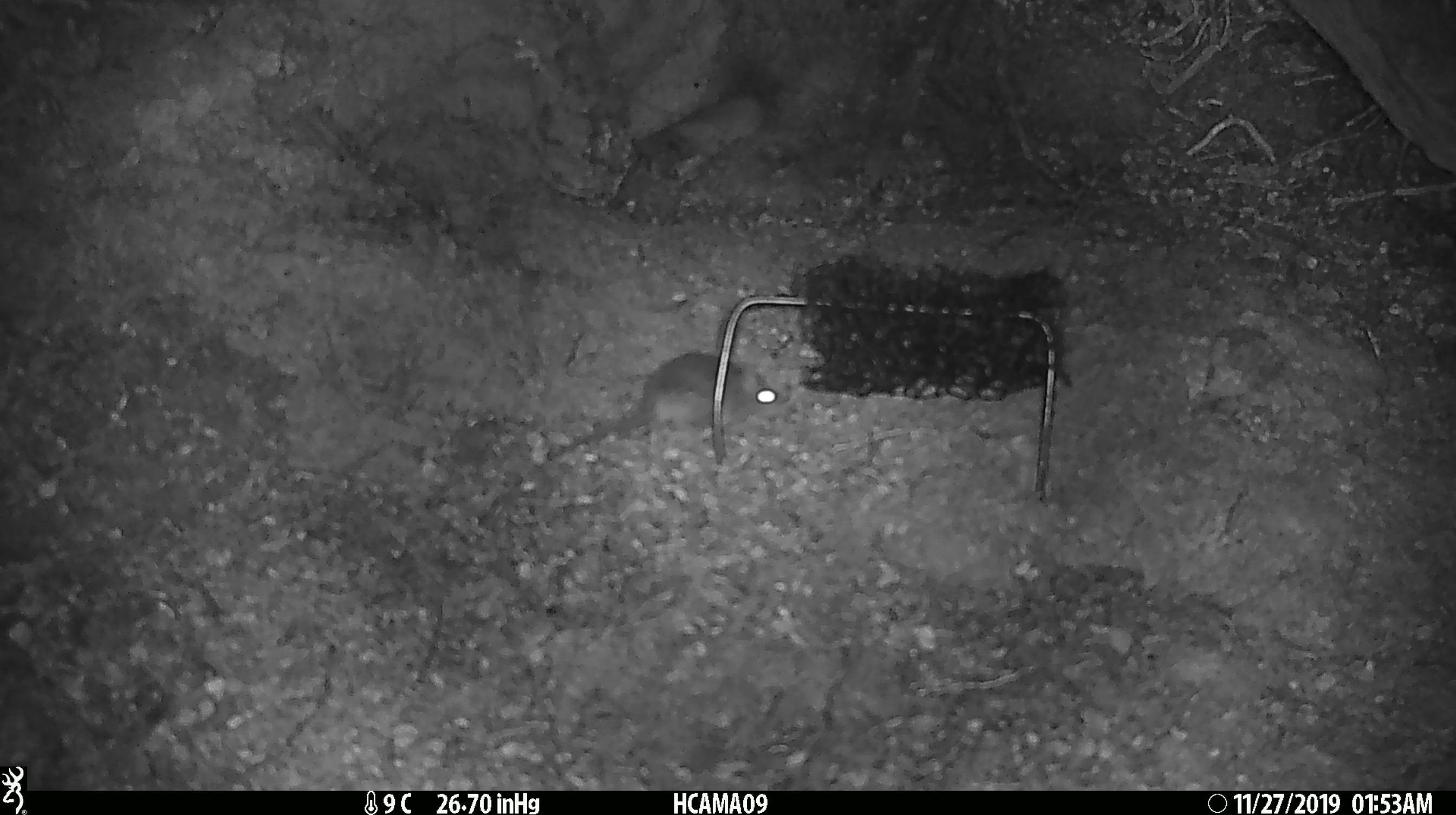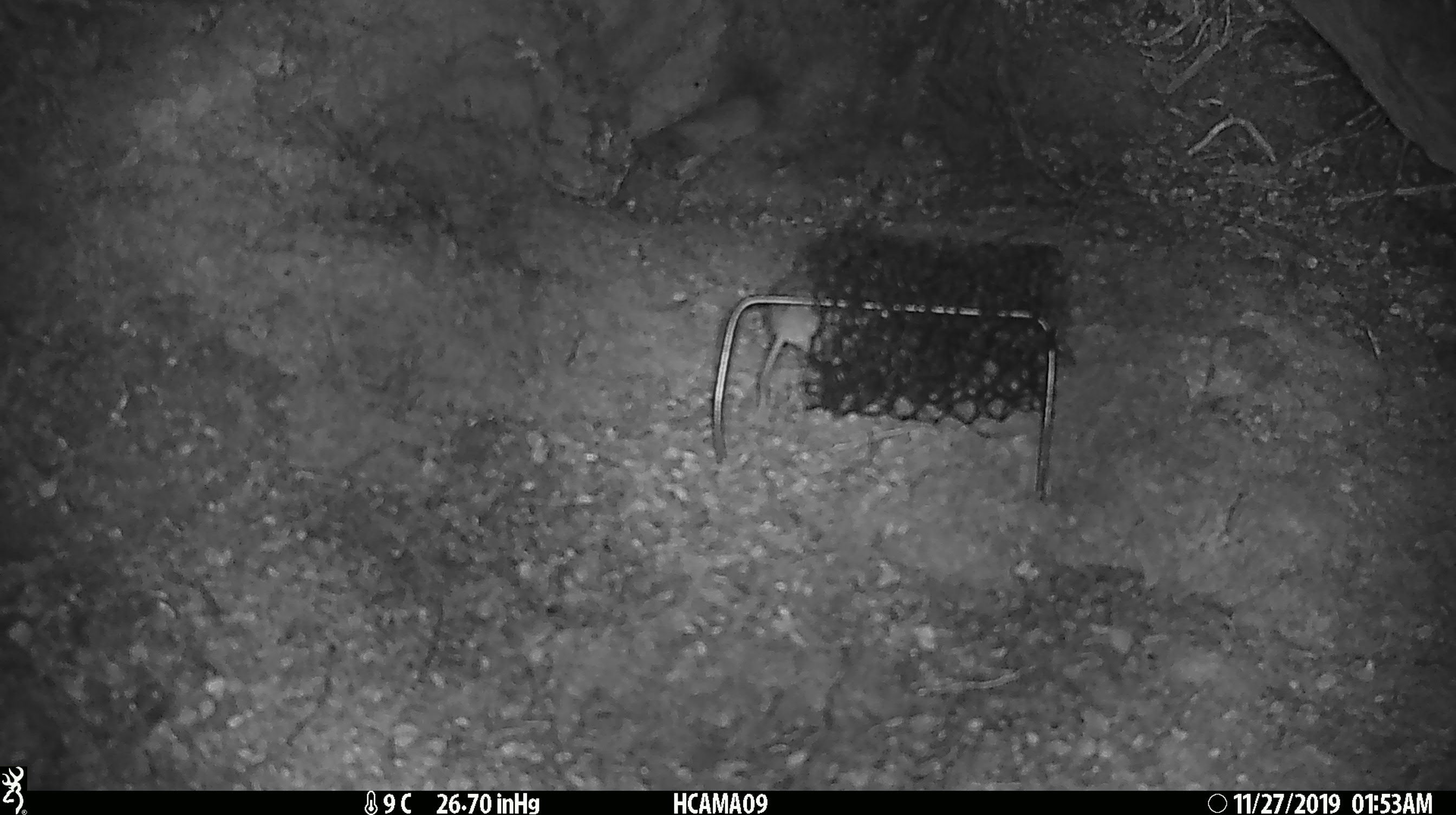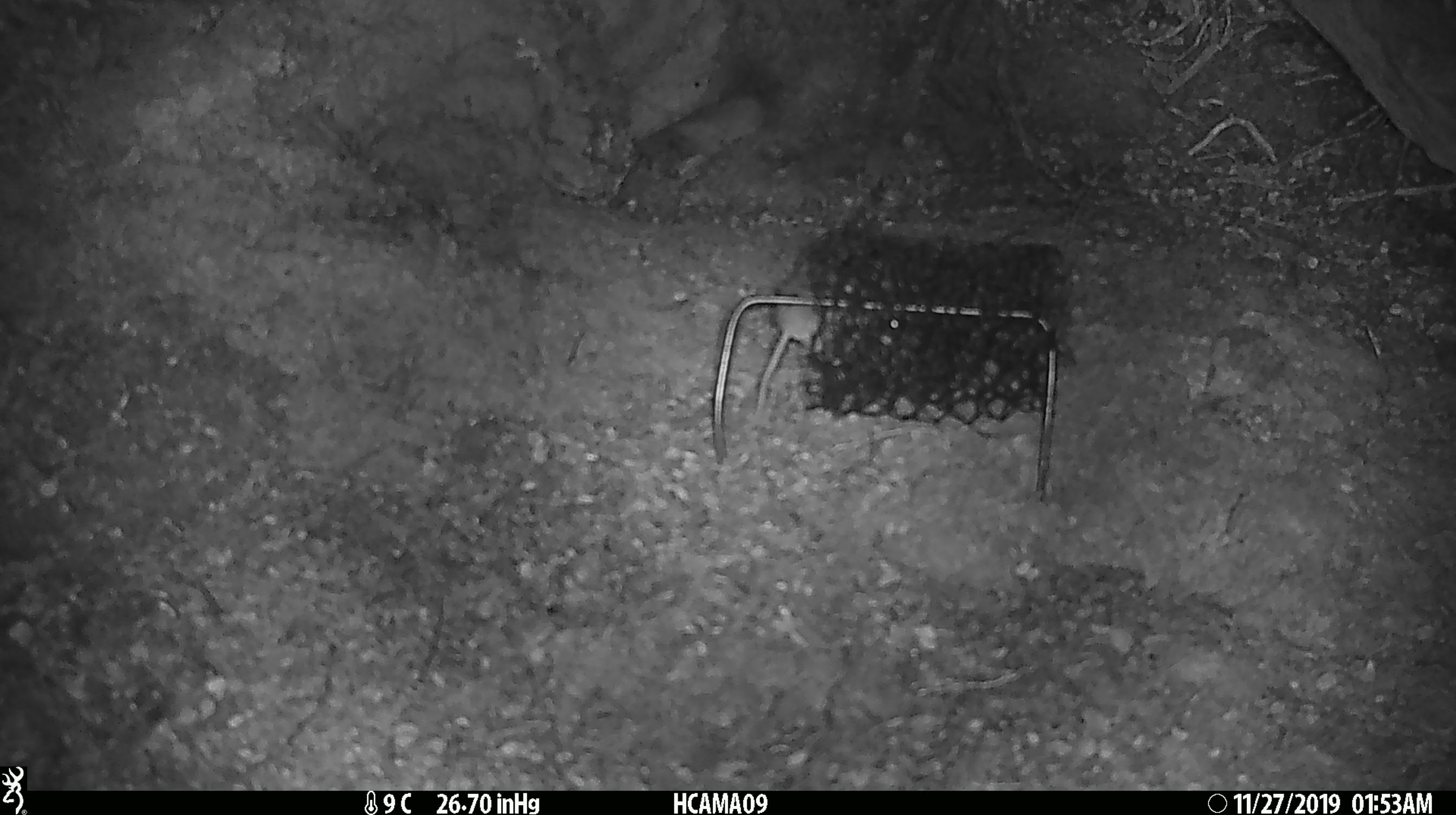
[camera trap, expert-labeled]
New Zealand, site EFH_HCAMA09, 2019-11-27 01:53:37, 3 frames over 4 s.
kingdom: Animalia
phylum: Chordata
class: Mammalia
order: Rodentia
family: Muridae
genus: Mus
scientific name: Mus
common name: mouse